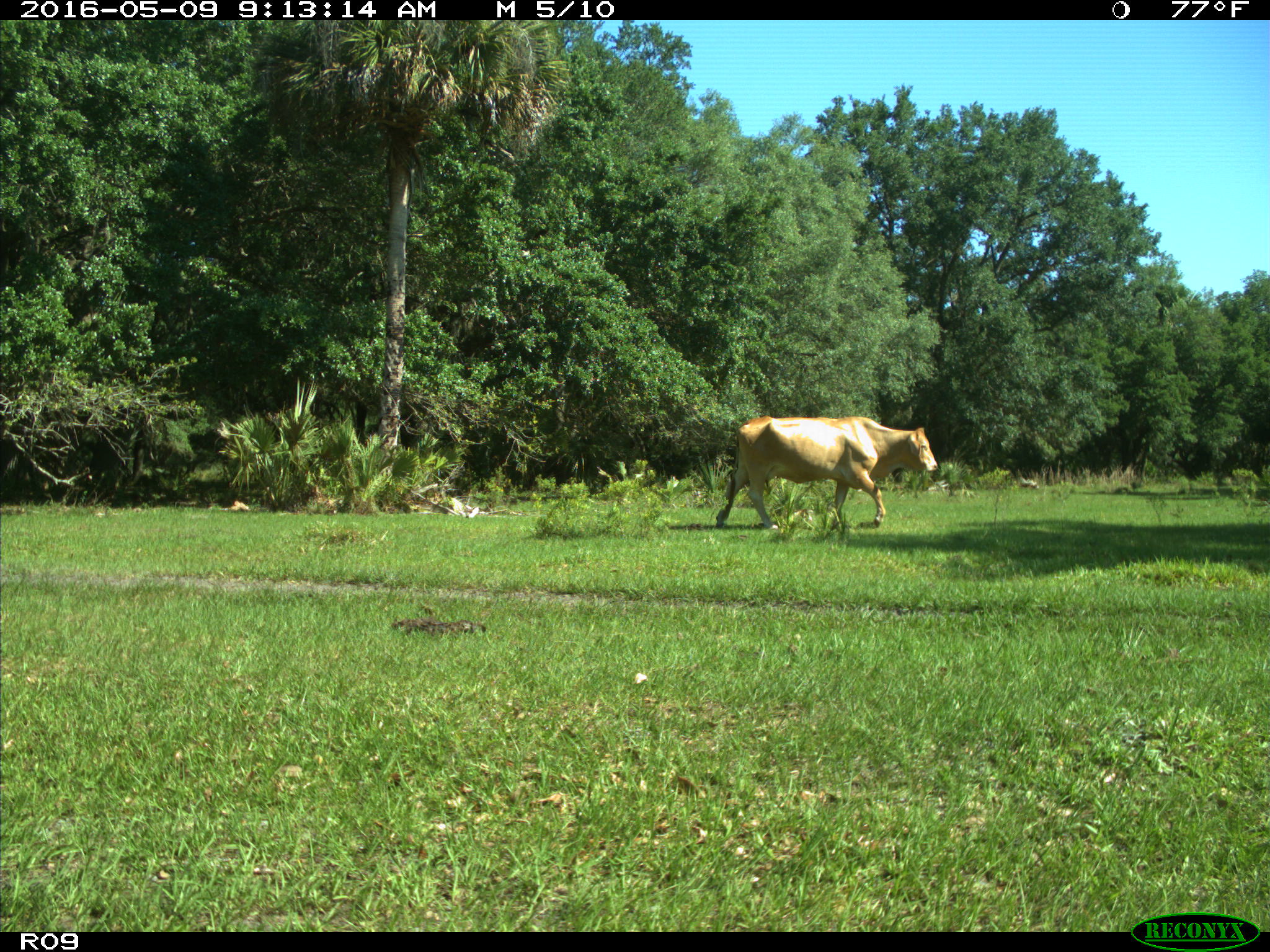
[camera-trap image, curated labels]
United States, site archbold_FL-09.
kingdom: Animalia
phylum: Chordata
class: Mammalia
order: Artiodactyla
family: Bovidae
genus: Bos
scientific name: Bos taurus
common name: domestic cow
Bos taurus (domestic cow).